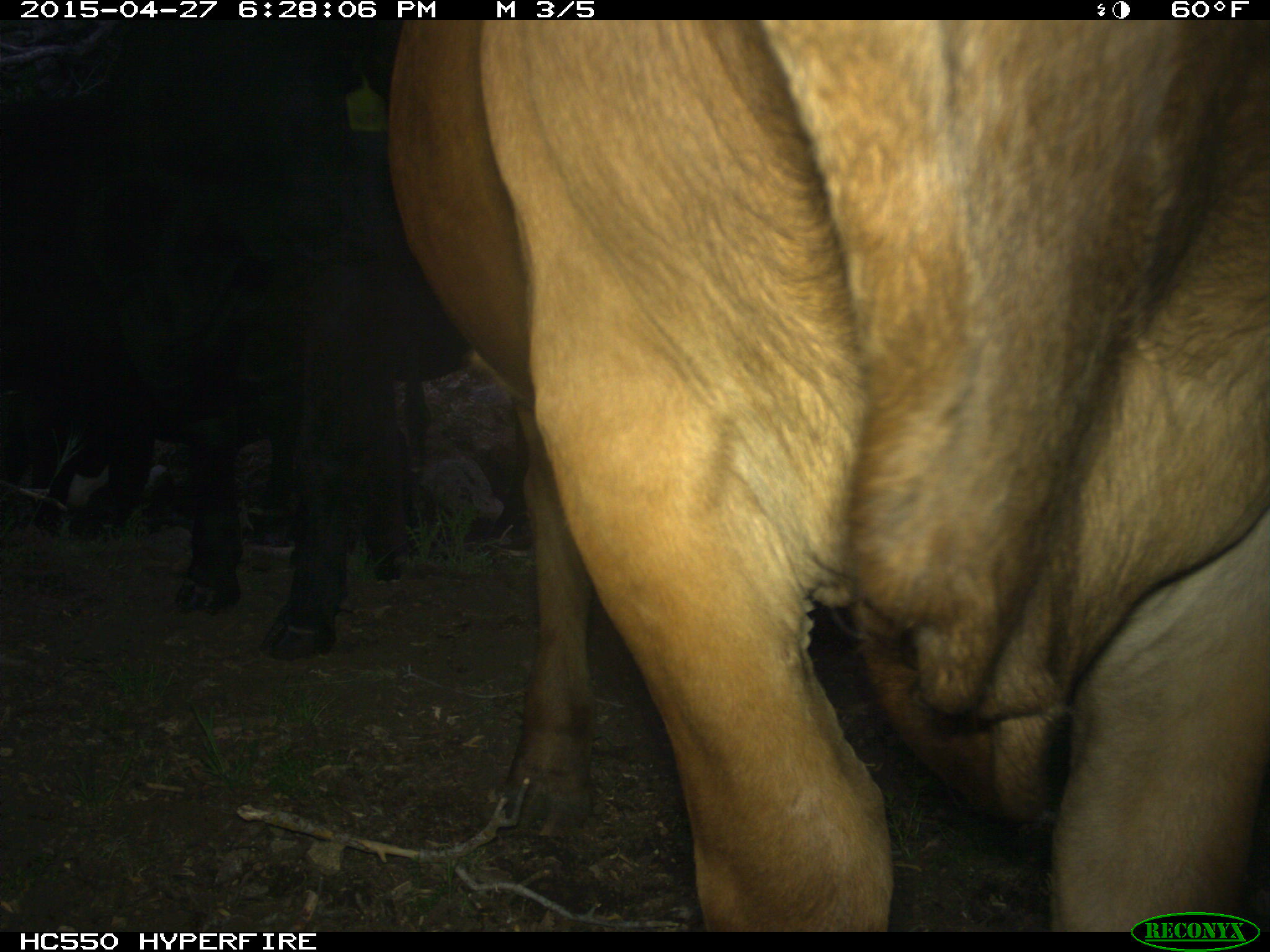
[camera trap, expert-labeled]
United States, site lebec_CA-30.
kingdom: Animalia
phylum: Chordata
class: Mammalia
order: Artiodactyla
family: Bovidae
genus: Bos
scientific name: Bos taurus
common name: domestic cow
Bos taurus (domestic cow).